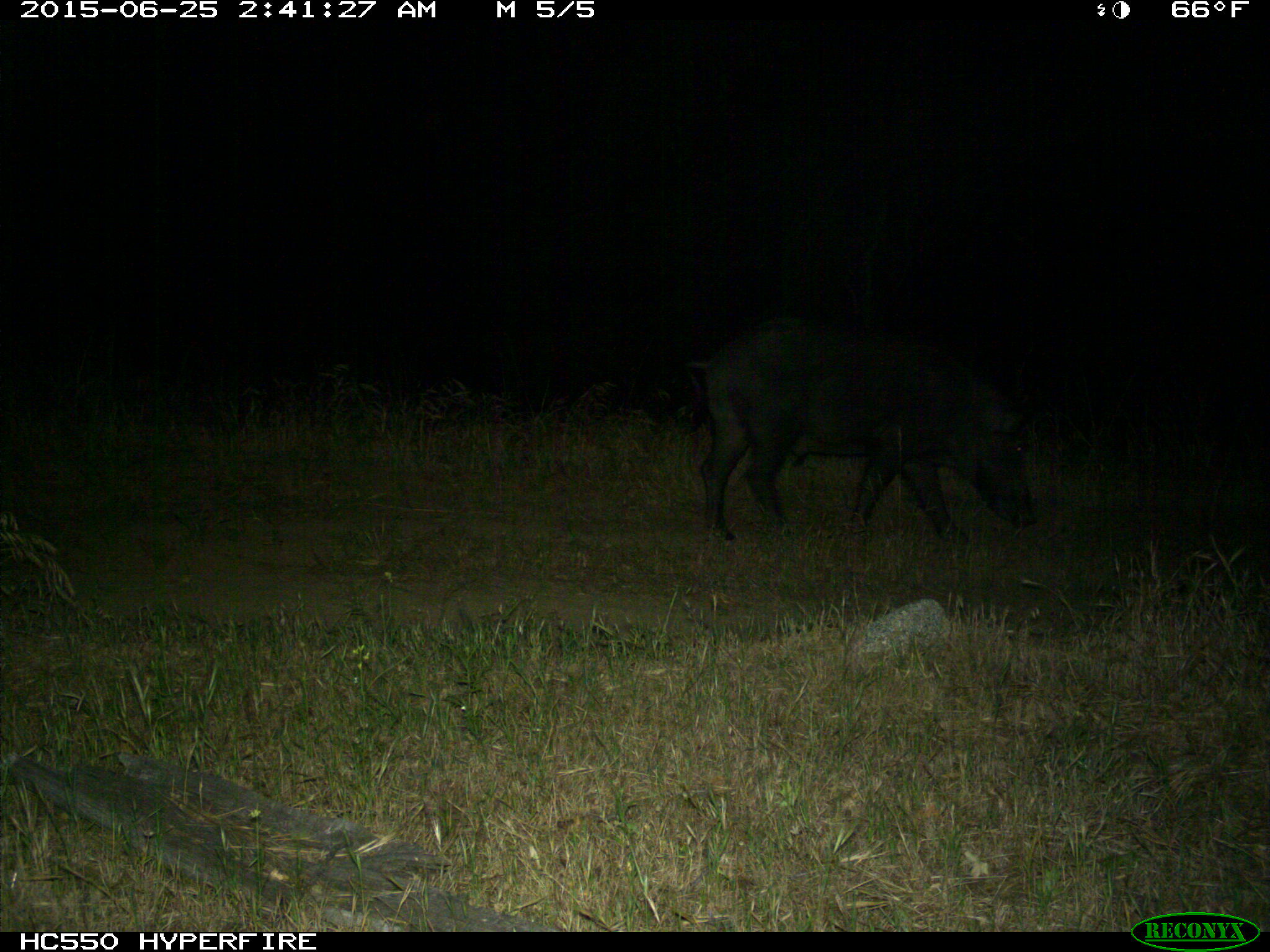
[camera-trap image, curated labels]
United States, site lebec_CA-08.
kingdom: Animalia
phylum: Chordata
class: Mammalia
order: Artiodactyla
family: Suidae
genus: Sus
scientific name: Sus scrofa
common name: wild boar